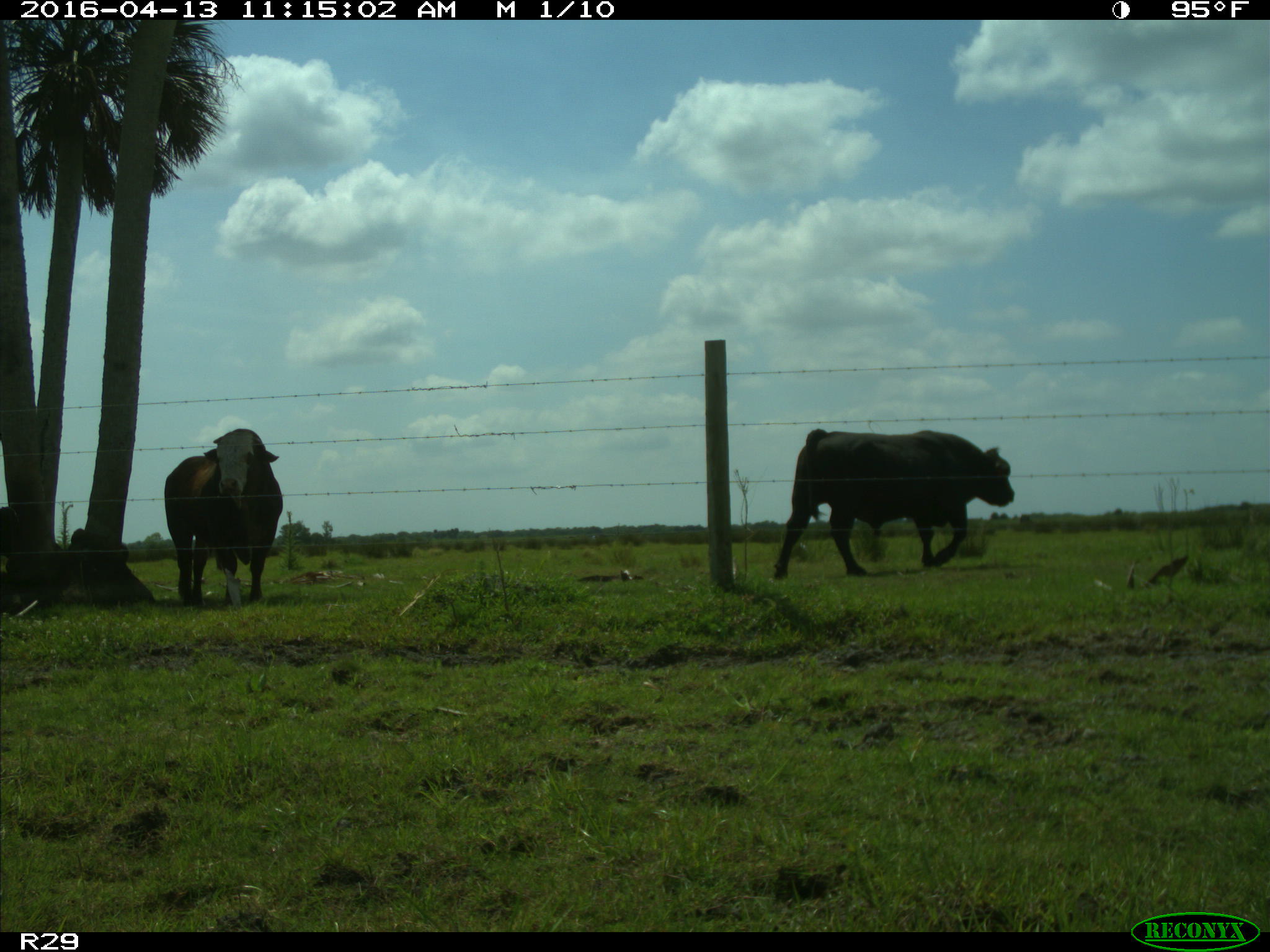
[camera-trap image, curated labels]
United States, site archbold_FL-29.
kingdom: Animalia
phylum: Chordata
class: Mammalia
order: Artiodactyla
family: Bovidae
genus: Bos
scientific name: Bos taurus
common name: domestic cow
Bos taurus (domestic cow).